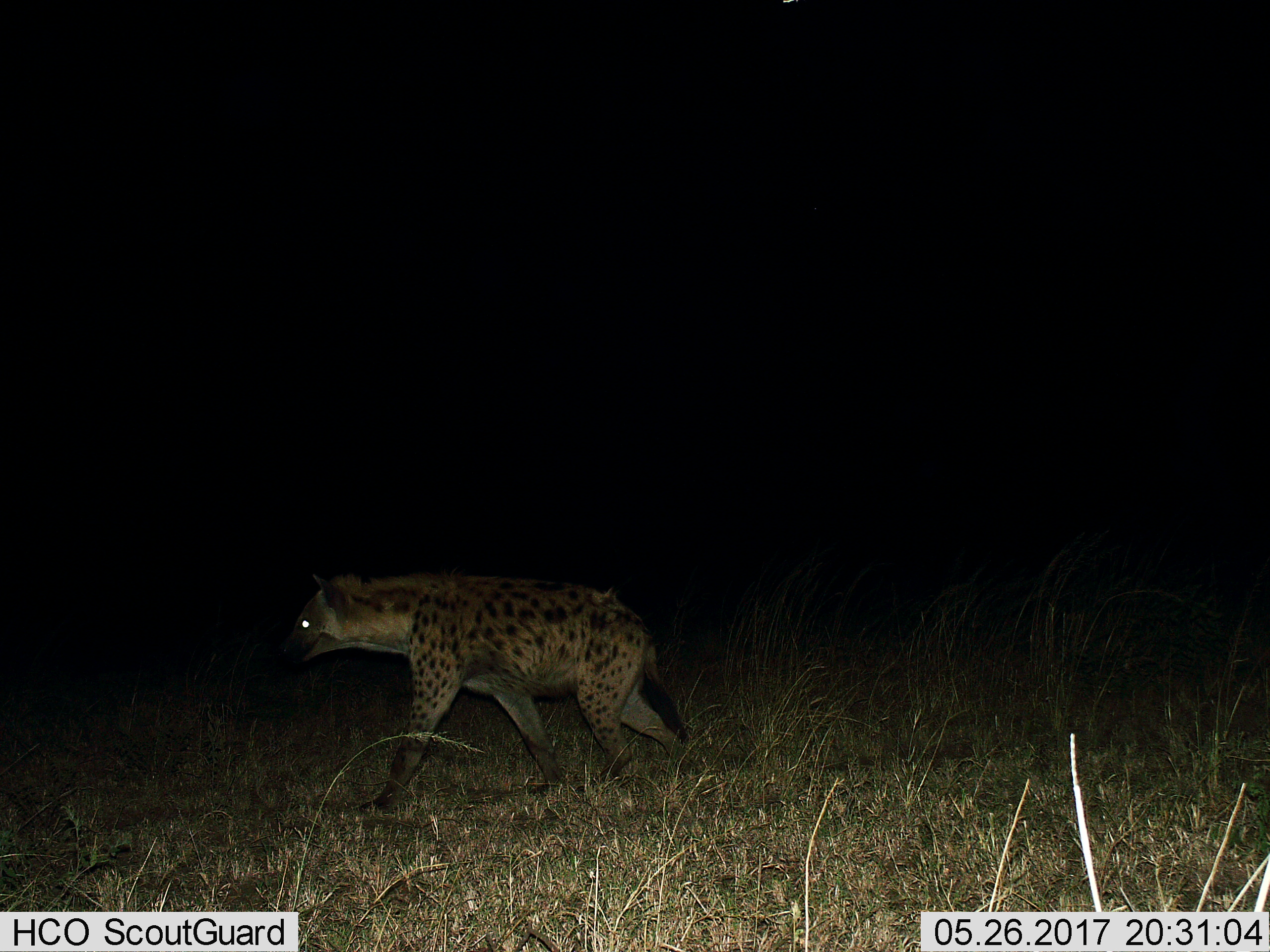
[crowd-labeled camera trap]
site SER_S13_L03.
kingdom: Animalia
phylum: Chordata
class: Mammalia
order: Carnivora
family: Hyaenidae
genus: Crocuta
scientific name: Crocuta crocuta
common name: spotted hyena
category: hyenaspotted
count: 1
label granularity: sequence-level